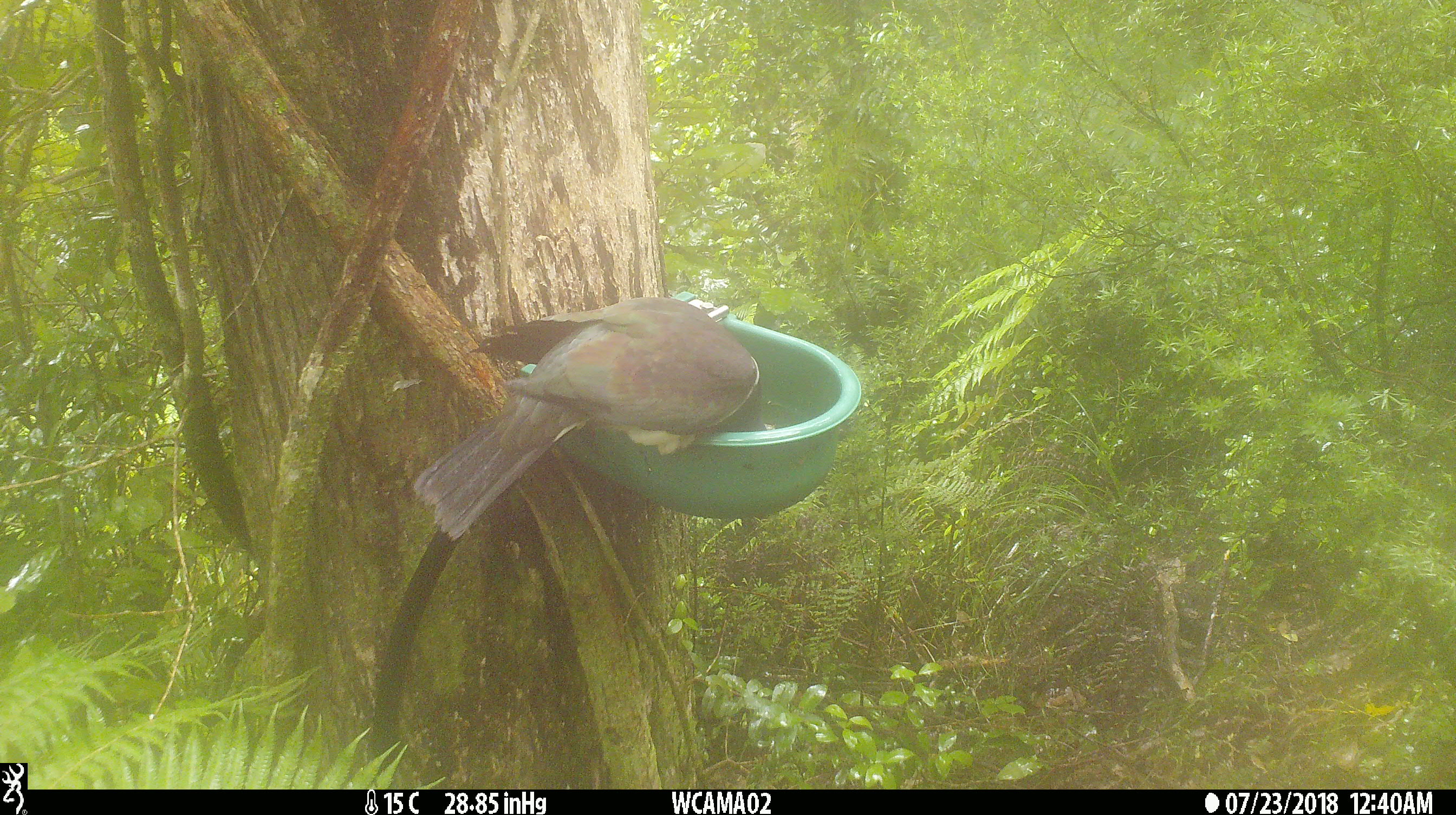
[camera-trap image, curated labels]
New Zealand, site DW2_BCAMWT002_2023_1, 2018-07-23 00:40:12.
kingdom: Animalia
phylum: Chordata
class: Aves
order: Columbiformes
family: Columbidae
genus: Hemiphaga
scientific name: Hemiphaga novaeseelandiae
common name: new zealand pigeon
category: kereru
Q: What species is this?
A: Kereru (new zealand pigeon) (Hemiphaga novaeseelandiae).